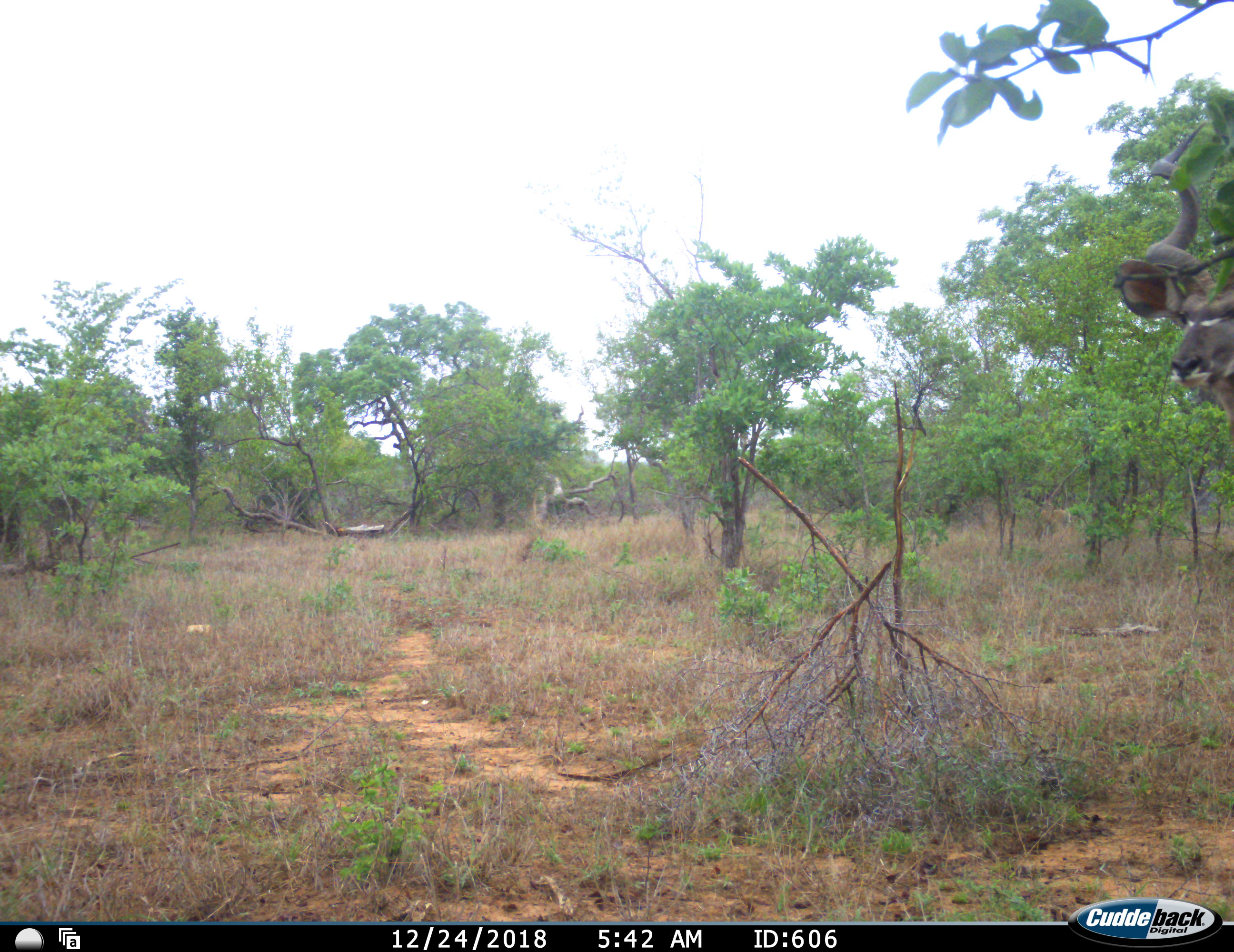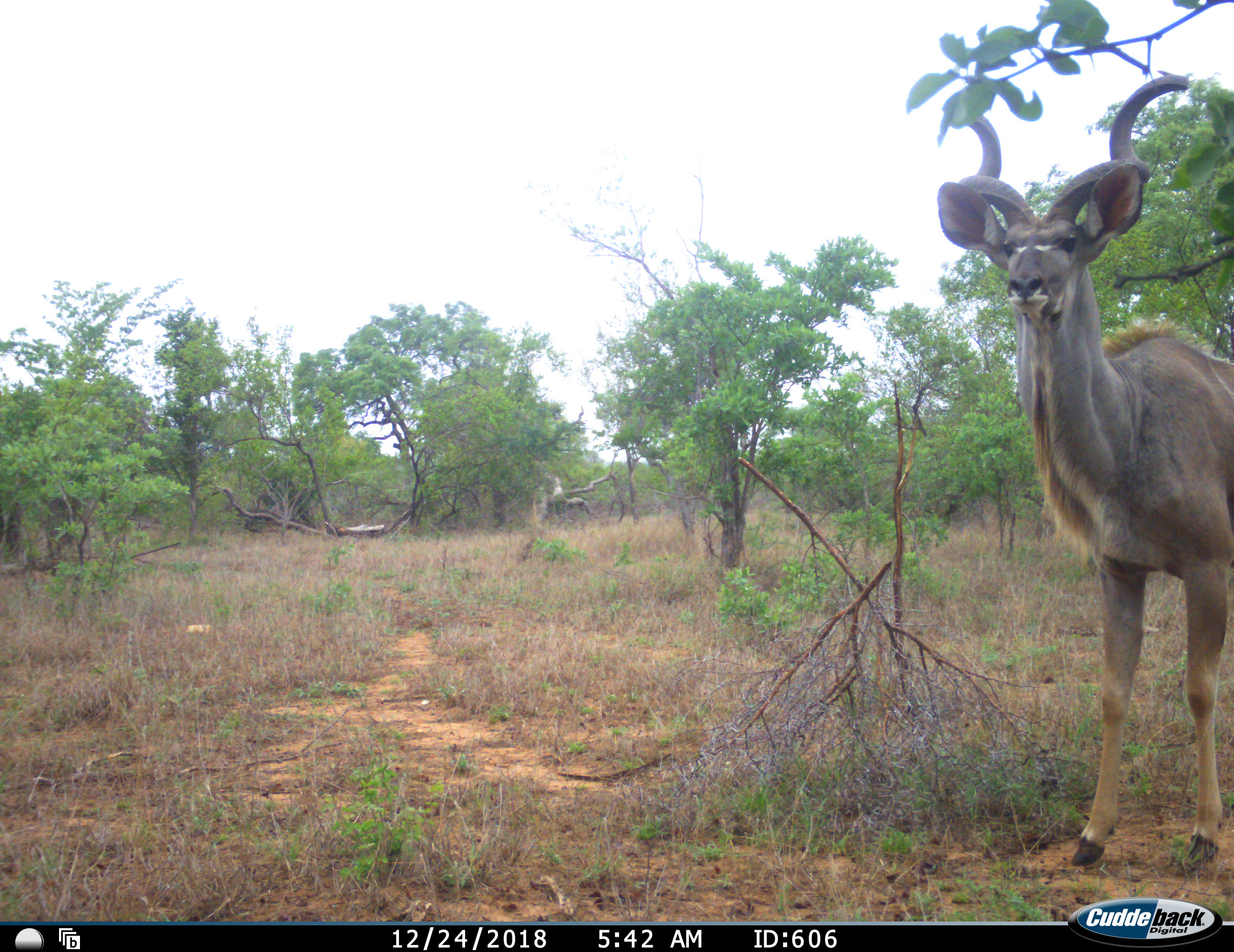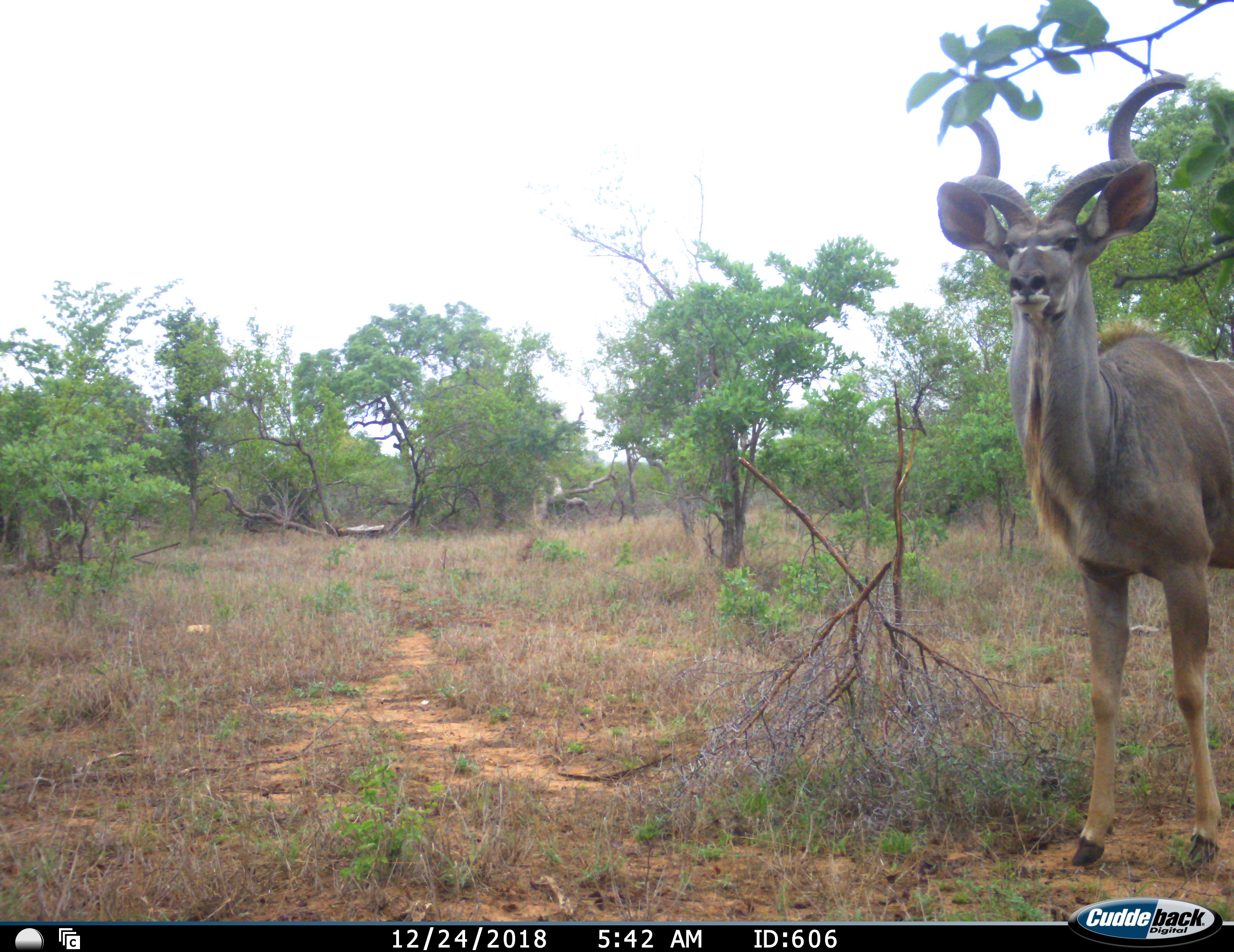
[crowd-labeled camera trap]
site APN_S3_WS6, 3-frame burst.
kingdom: Animalia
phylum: Chordata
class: Mammalia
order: Artiodactyla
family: Bovidae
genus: Tragelaphus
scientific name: Tragelaphus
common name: kudu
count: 1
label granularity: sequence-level